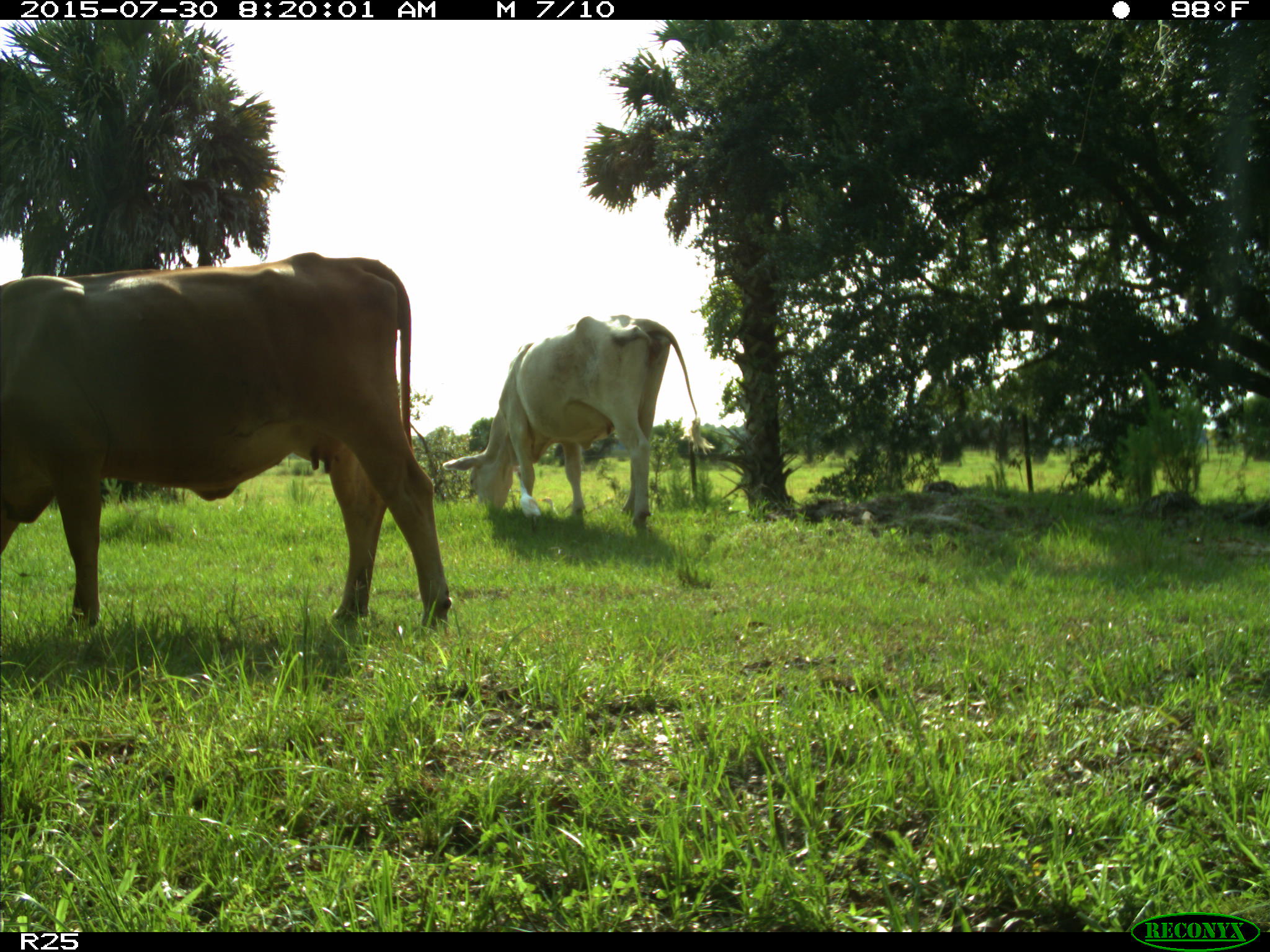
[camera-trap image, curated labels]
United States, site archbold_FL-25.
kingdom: Animalia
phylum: Chordata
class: Mammalia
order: Artiodactyla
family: Bovidae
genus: Bos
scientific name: Bos taurus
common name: domestic cow